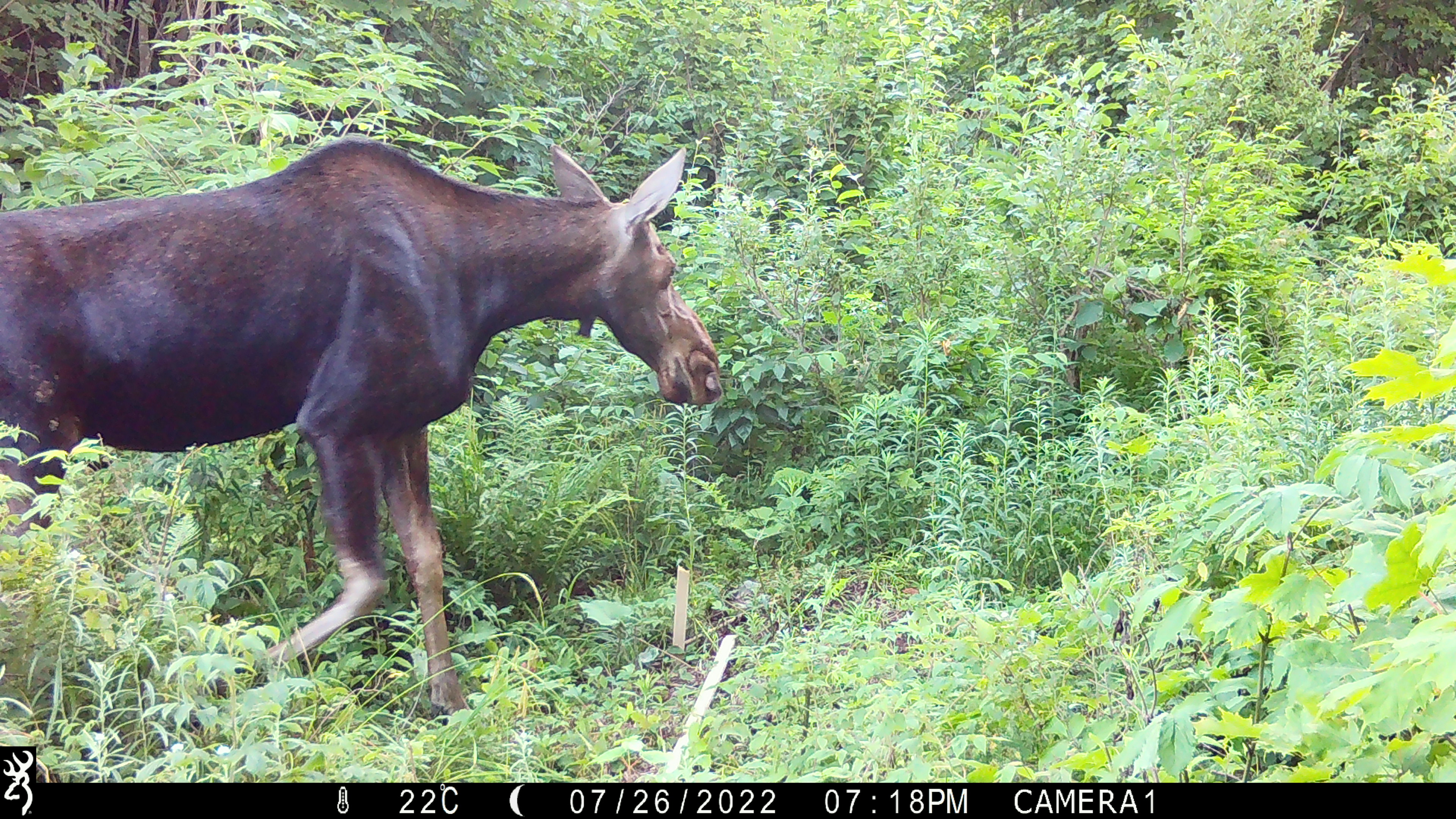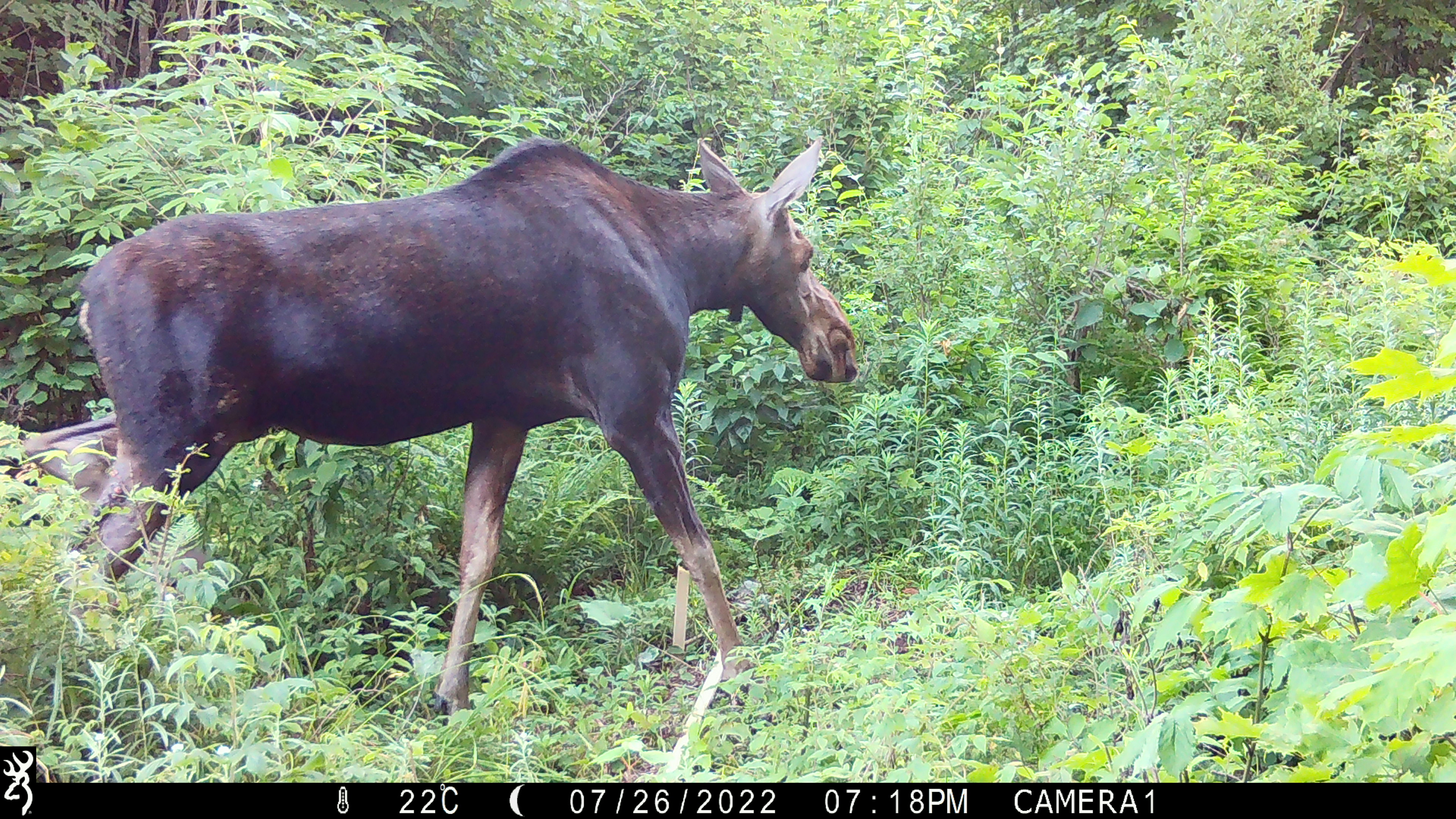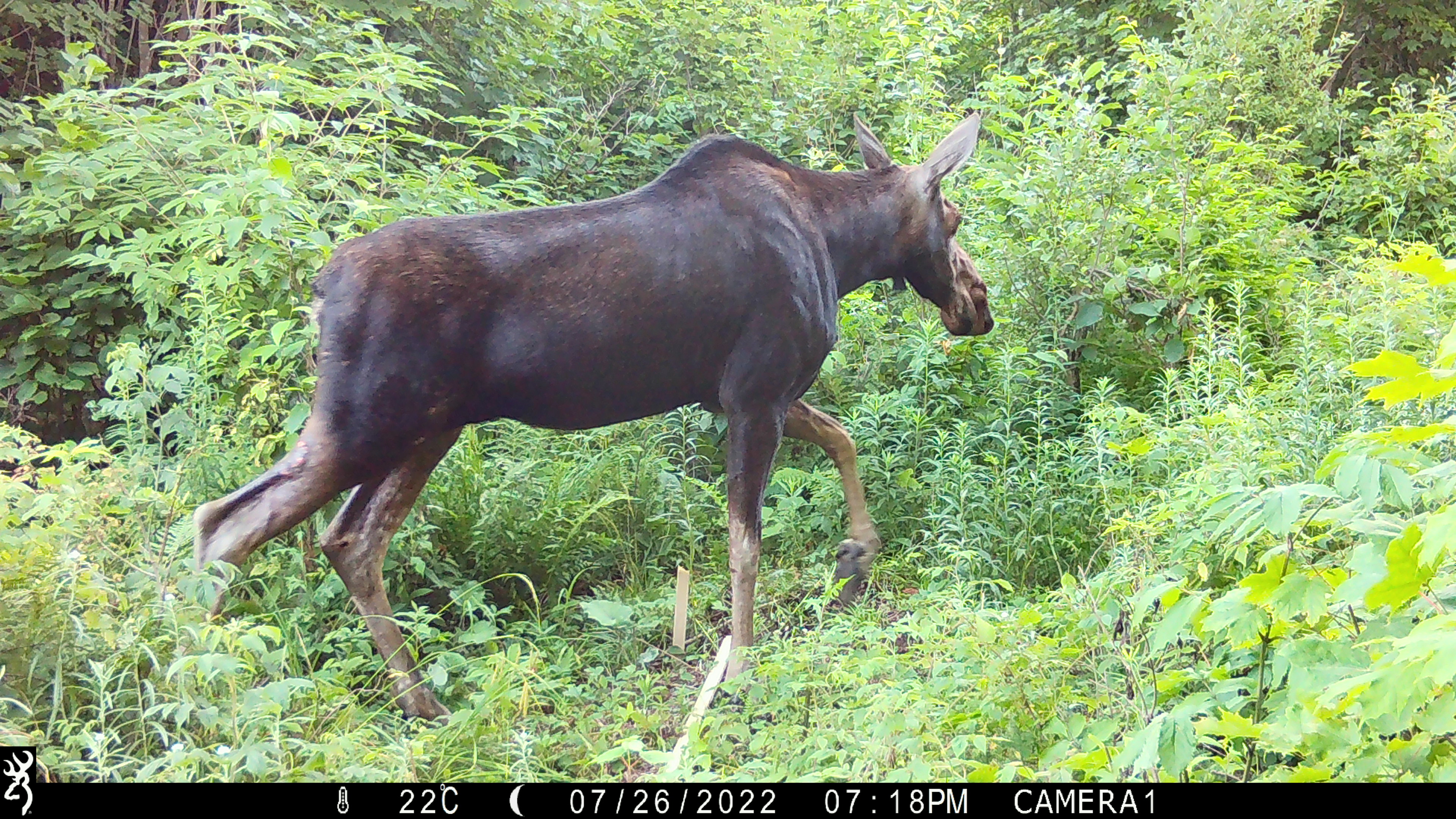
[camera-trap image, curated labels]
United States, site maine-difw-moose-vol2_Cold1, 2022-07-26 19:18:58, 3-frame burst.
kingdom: Animalia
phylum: Chordata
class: Mammalia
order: Artiodactyla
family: Cervidae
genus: Alces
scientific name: Alces alces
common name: moose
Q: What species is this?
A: Moose (Alces alces).